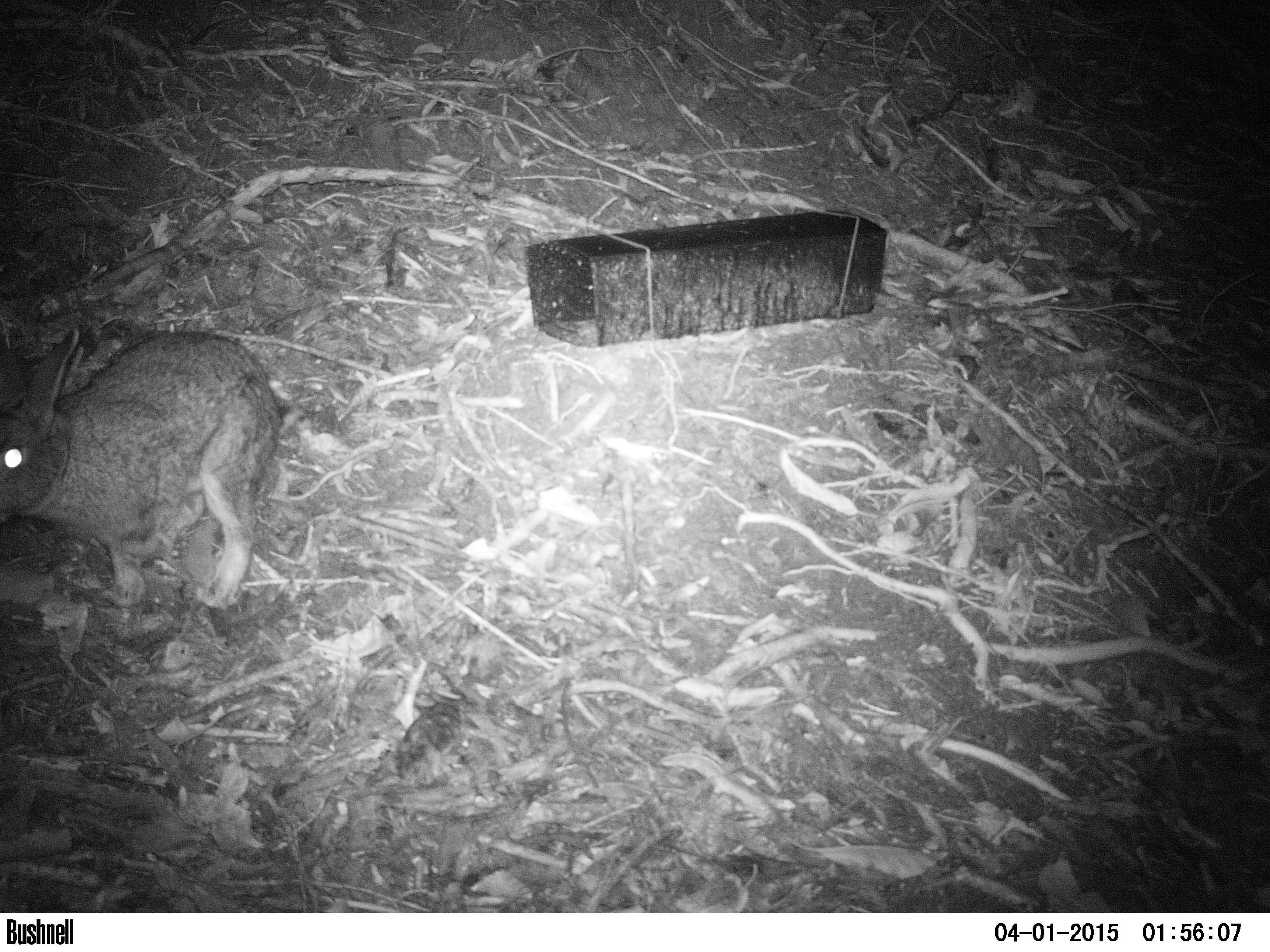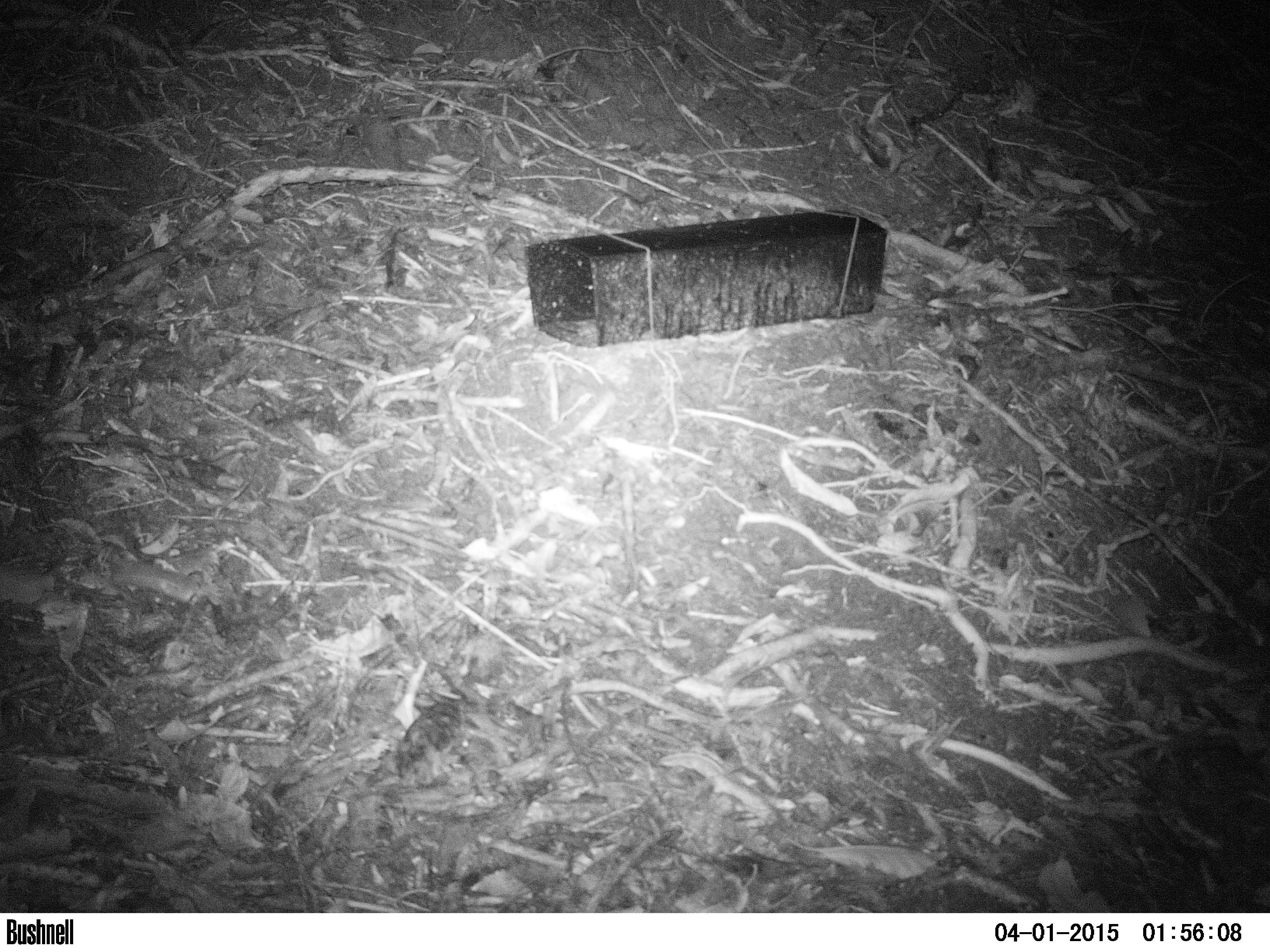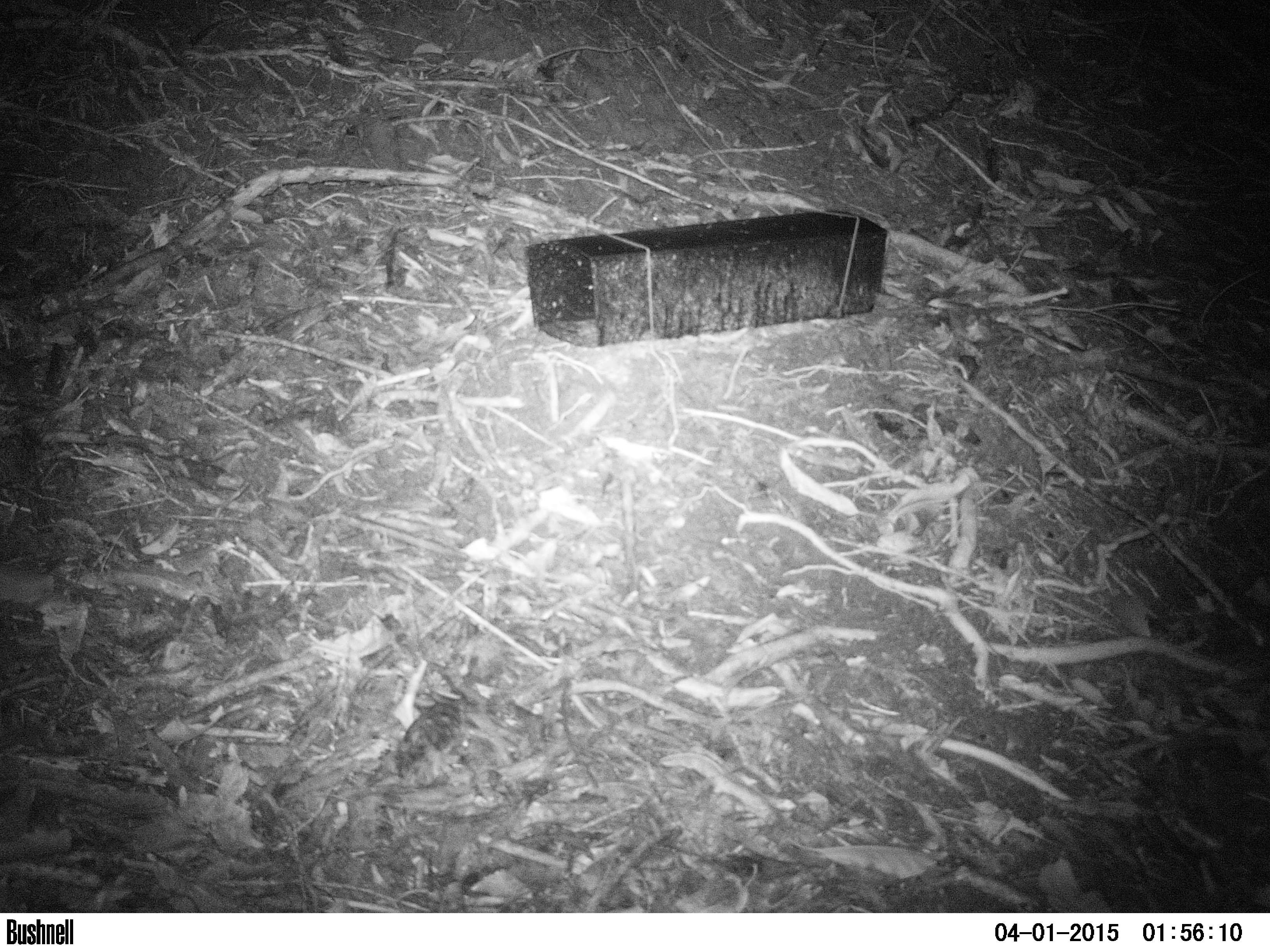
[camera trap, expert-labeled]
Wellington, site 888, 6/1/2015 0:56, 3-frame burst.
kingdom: Animalia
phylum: Chordata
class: Mammalia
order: Lagomorpha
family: Leporidae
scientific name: Leporidae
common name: rabbit